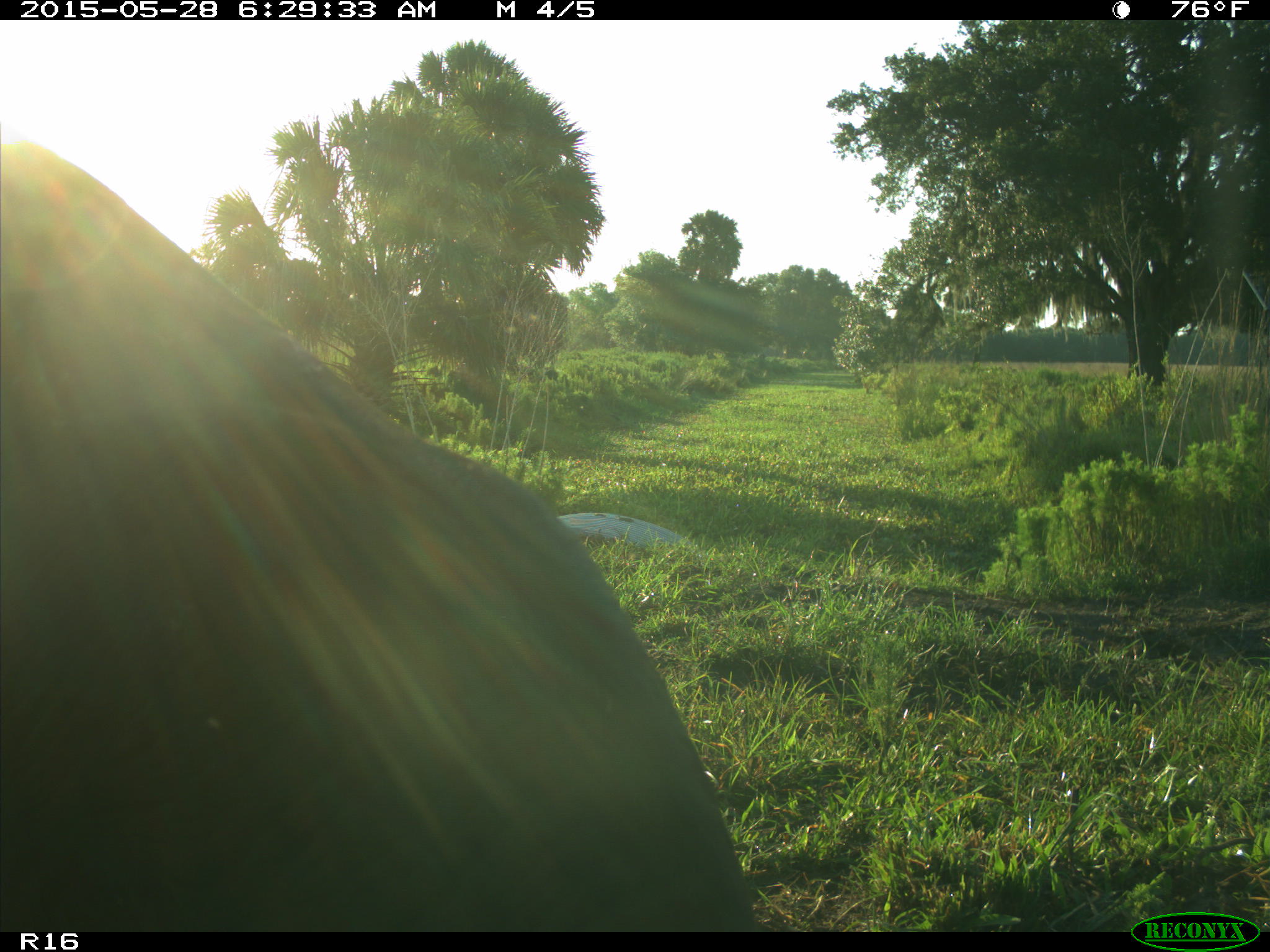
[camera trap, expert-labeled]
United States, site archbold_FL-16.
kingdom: Animalia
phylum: Chordata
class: Mammalia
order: Artiodactyla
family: Bovidae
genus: Bos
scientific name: Bos taurus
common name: domestic cow